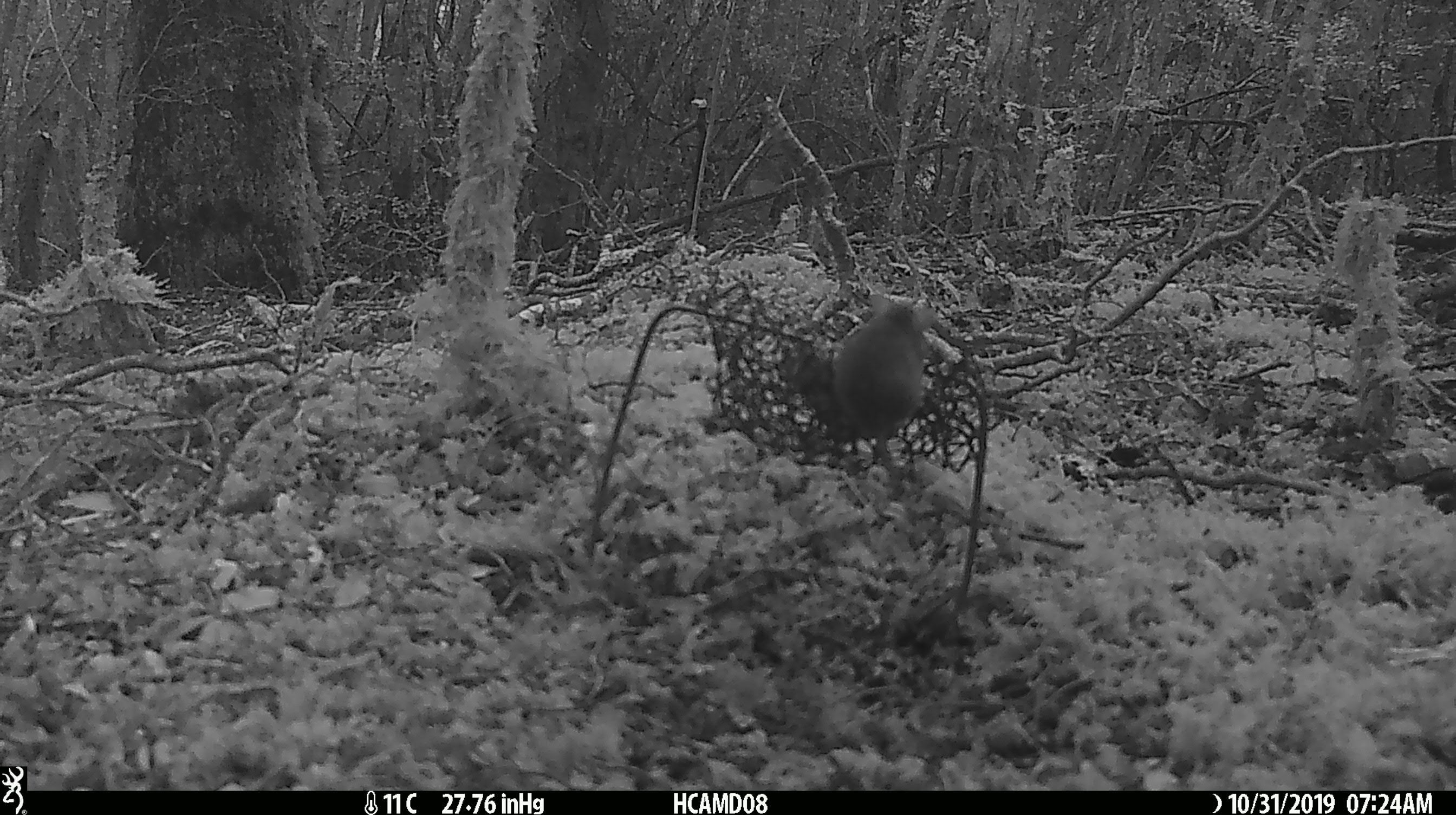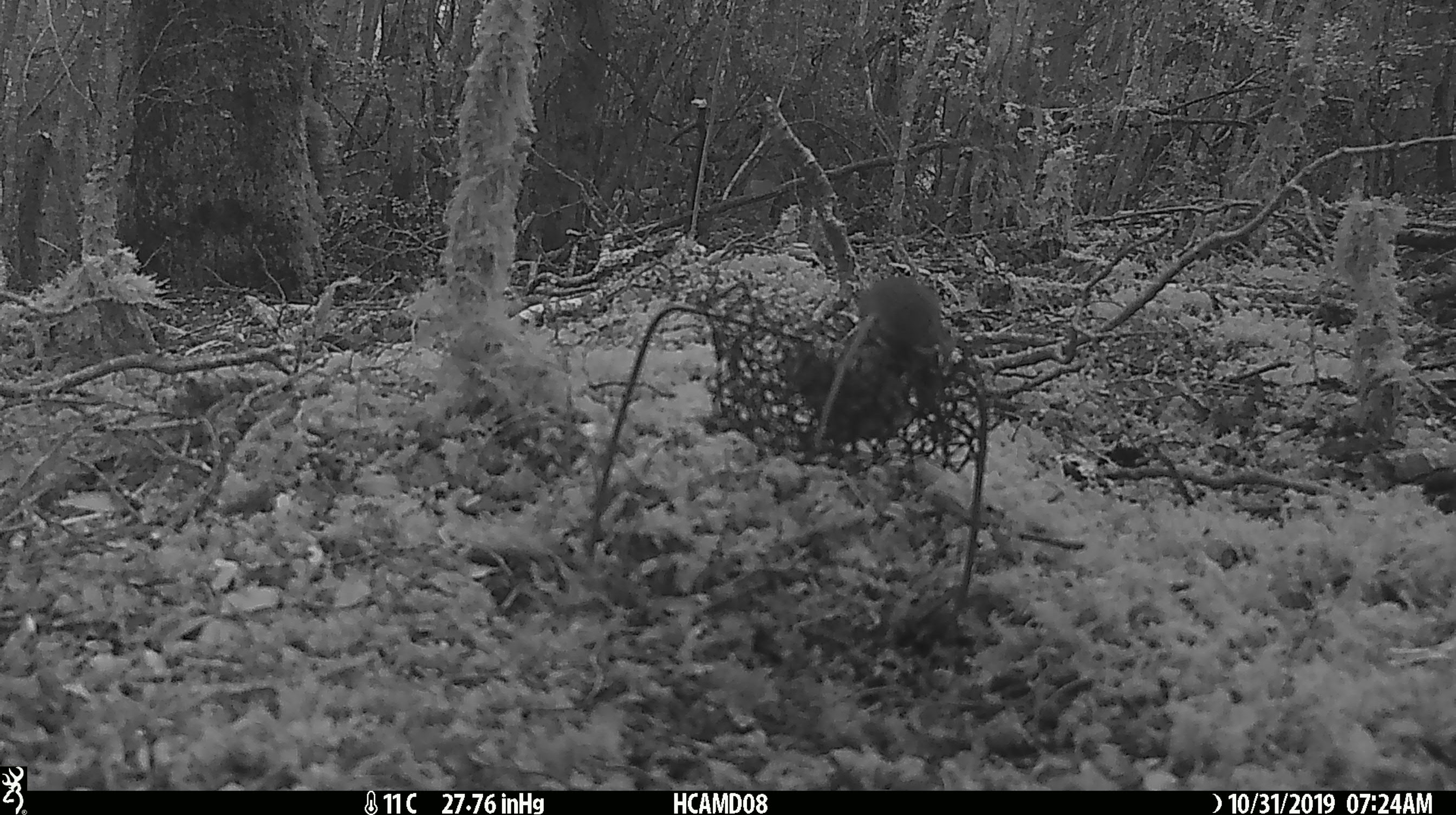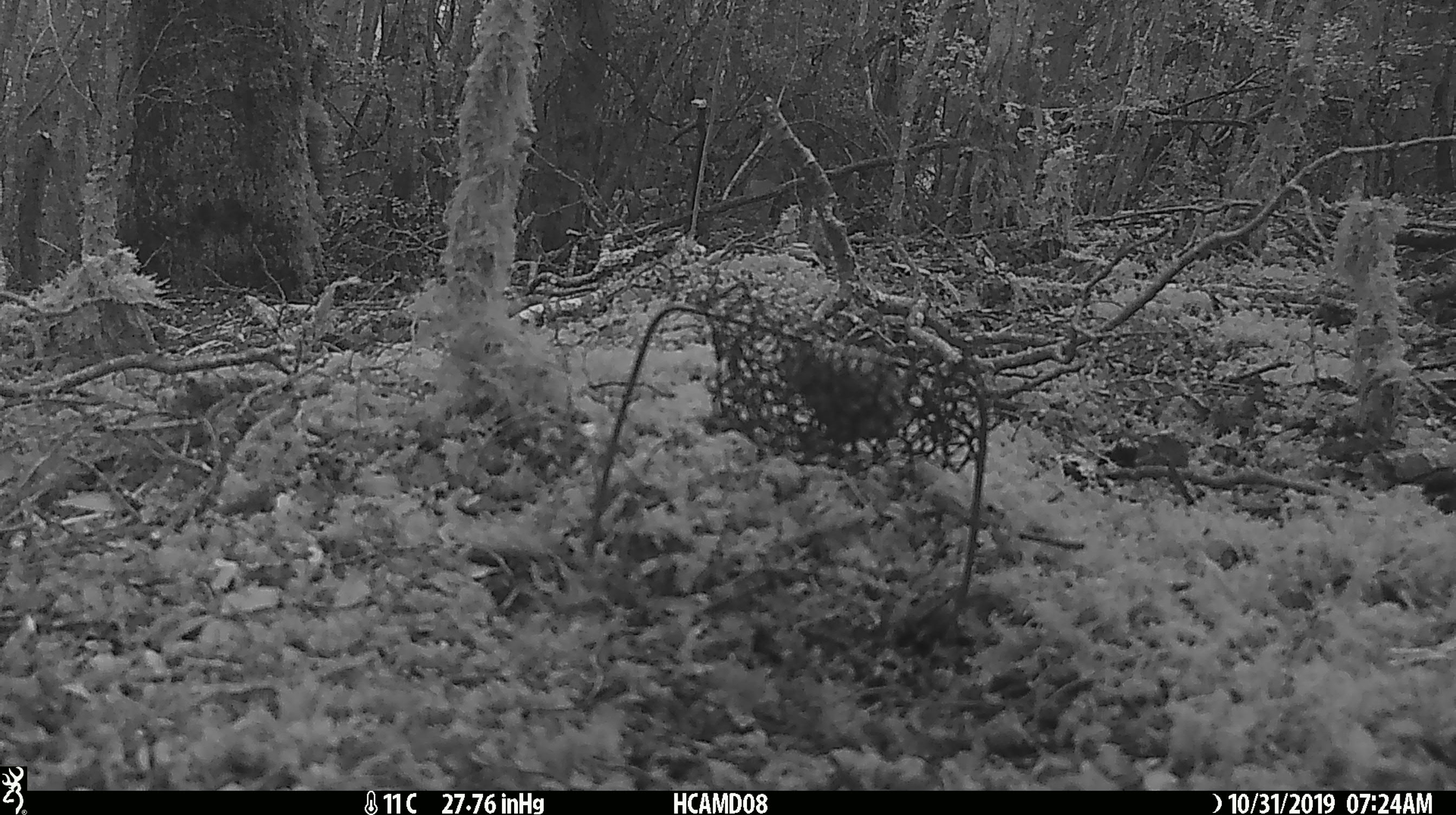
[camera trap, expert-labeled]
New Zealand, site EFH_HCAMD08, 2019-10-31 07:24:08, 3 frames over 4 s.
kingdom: Animalia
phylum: Chordata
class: Mammalia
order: Rodentia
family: Muridae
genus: Mus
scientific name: Mus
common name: mouse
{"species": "mouse (Mus)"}